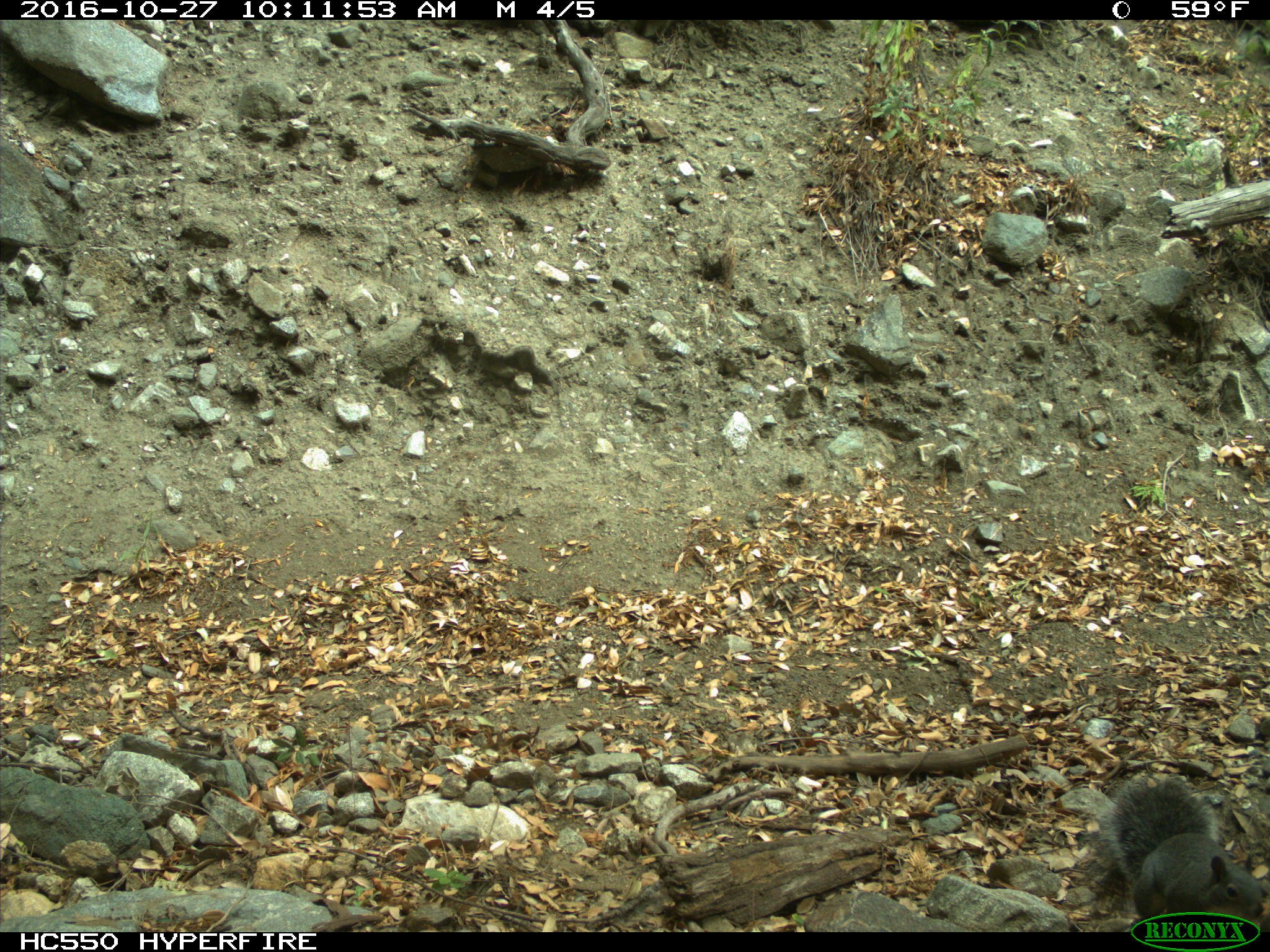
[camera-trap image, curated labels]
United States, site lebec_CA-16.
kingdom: Animalia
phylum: Chordata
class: Mammalia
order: Rodentia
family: Sciuridae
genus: Sciurus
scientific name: Sciurus carolinensis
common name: eastern gray squirrel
Sciurus carolinensis (eastern gray squirrel).